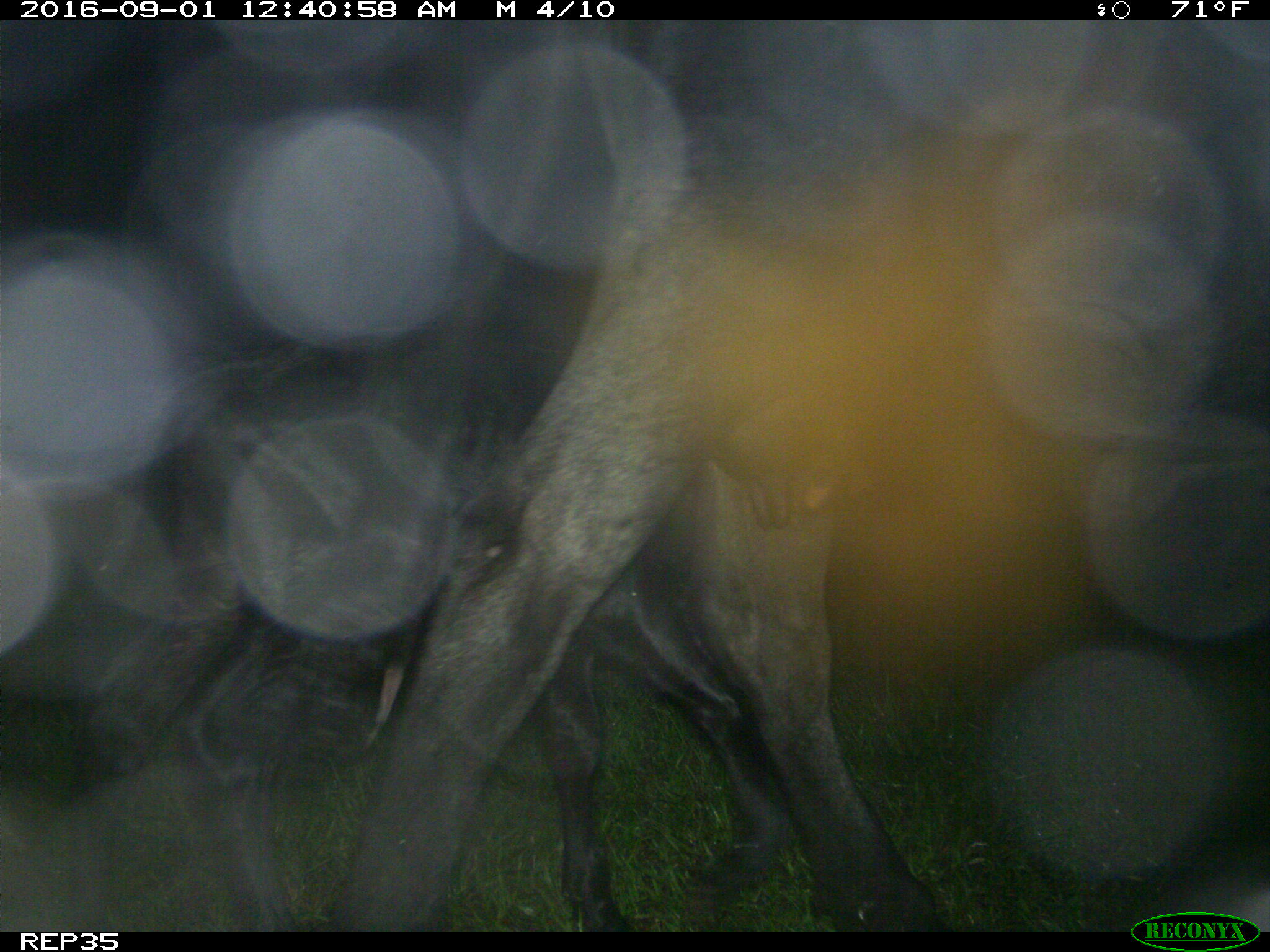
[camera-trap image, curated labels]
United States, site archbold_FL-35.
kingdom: Animalia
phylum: Chordata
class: Mammalia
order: Artiodactyla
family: Bovidae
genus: Bos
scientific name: Bos taurus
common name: domestic cow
Bos taurus (domestic cow).